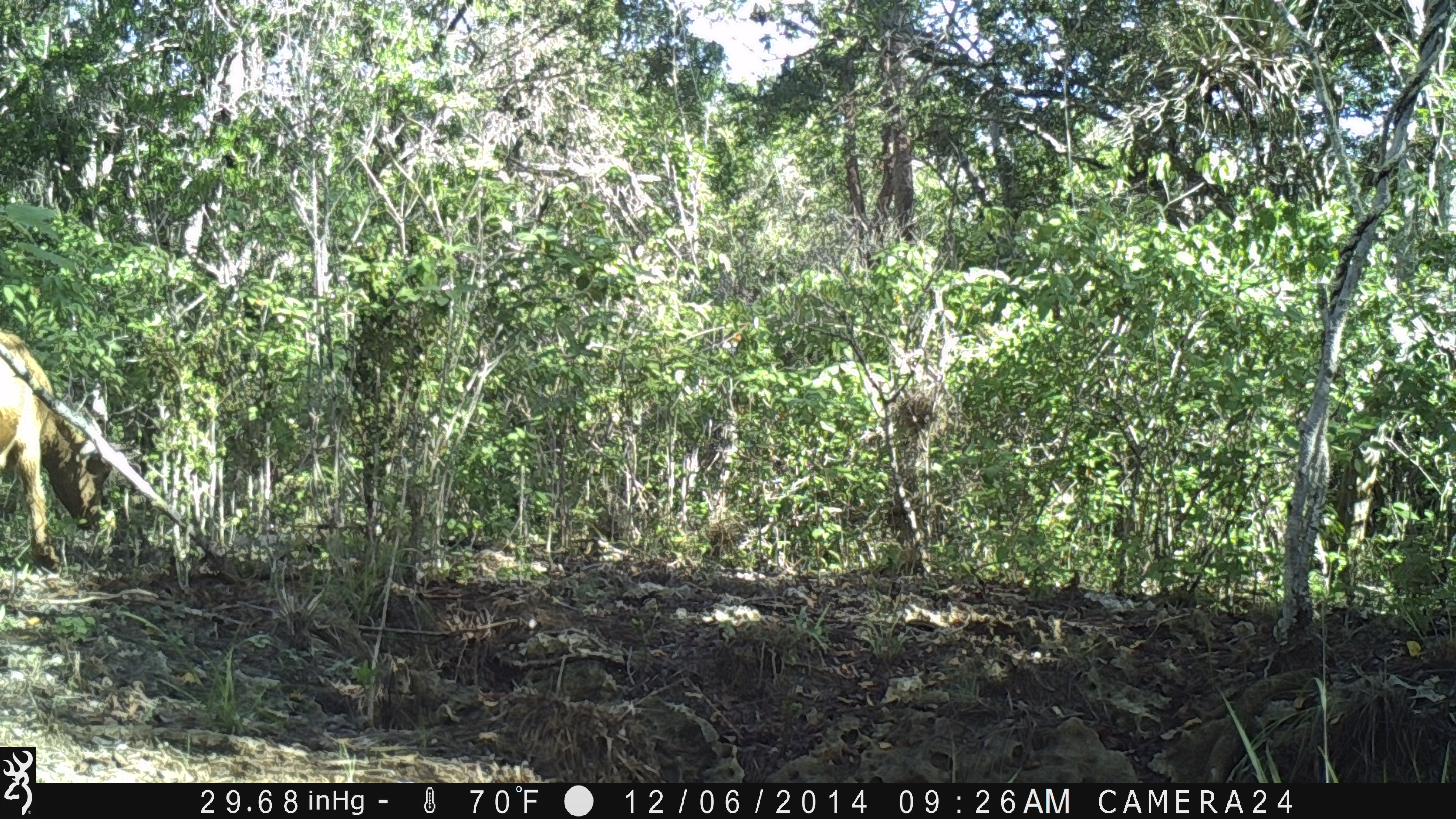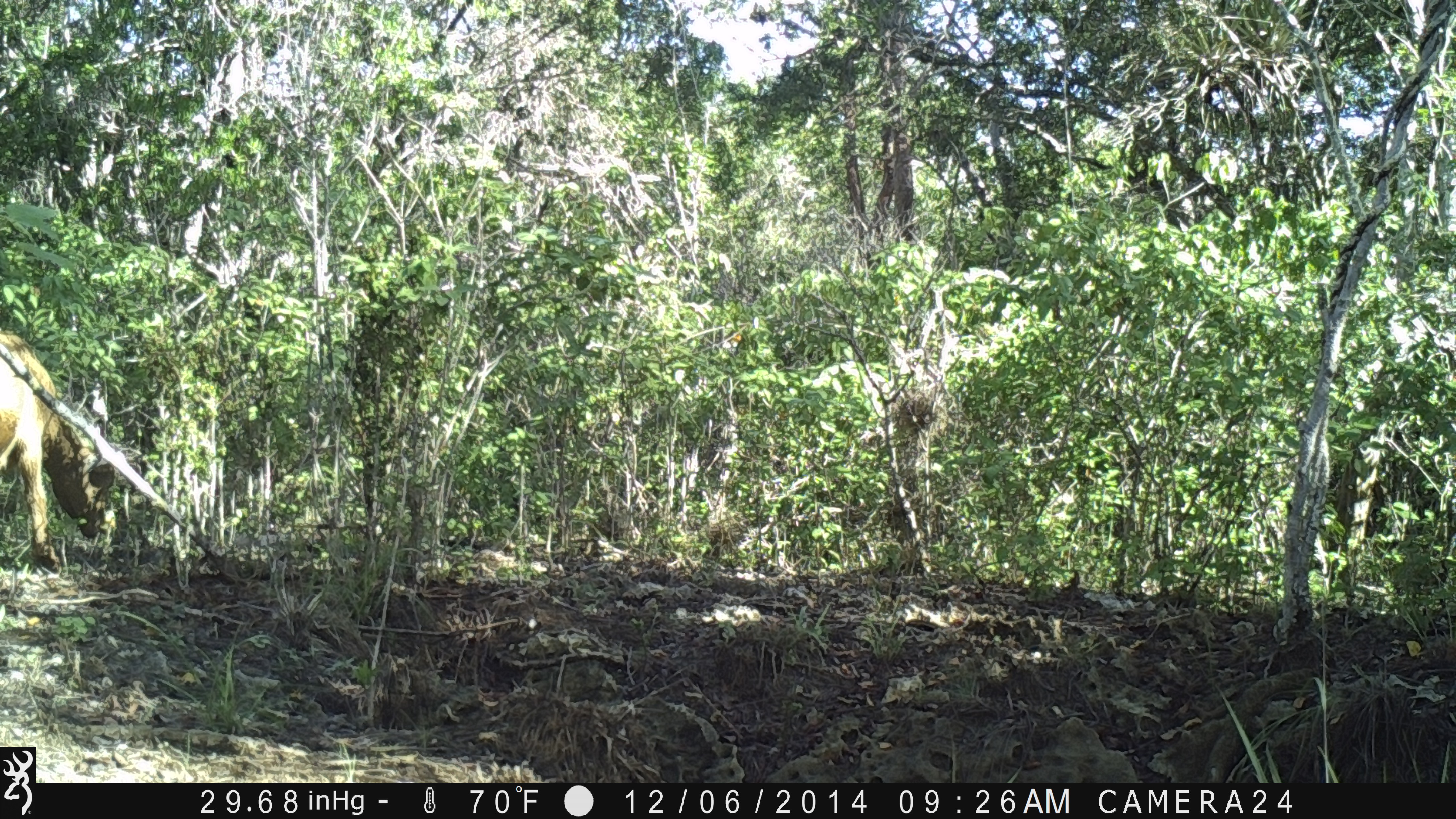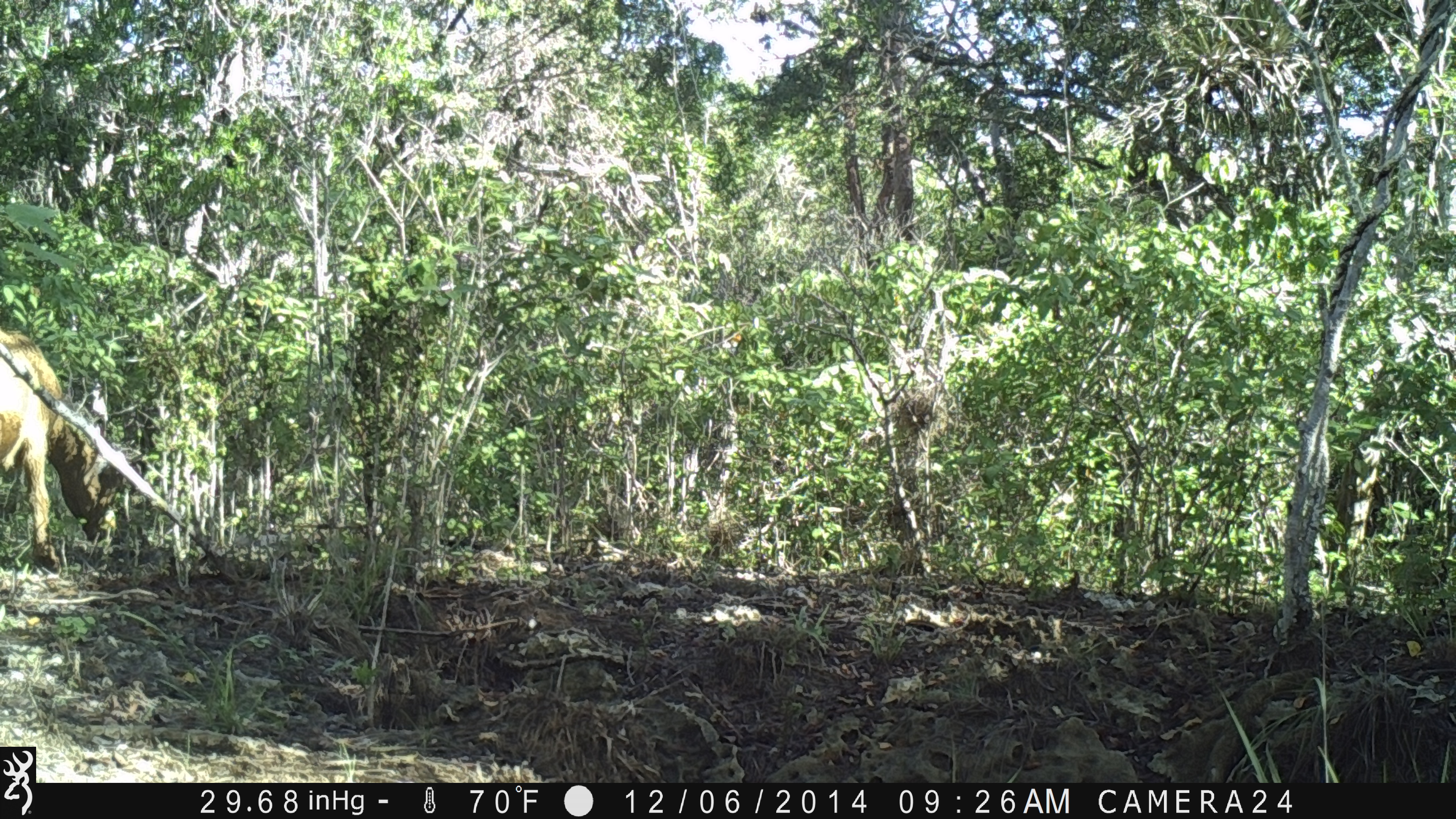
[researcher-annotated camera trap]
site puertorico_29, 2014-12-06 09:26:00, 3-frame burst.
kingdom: Animalia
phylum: Chordata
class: Mammalia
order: Artiodactyla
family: Bovidae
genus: Capra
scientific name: Capra hircus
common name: goat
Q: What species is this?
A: Goat (Capra hircus).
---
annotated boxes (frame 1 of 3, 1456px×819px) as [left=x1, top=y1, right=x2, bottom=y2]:
goat: [left=0, top=326, right=112, bottom=571]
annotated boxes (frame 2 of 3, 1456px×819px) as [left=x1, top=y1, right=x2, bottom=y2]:
goat: [left=0, top=330, right=109, bottom=571]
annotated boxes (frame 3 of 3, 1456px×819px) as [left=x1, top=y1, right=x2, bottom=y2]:
goat: [left=0, top=326, right=109, bottom=568]